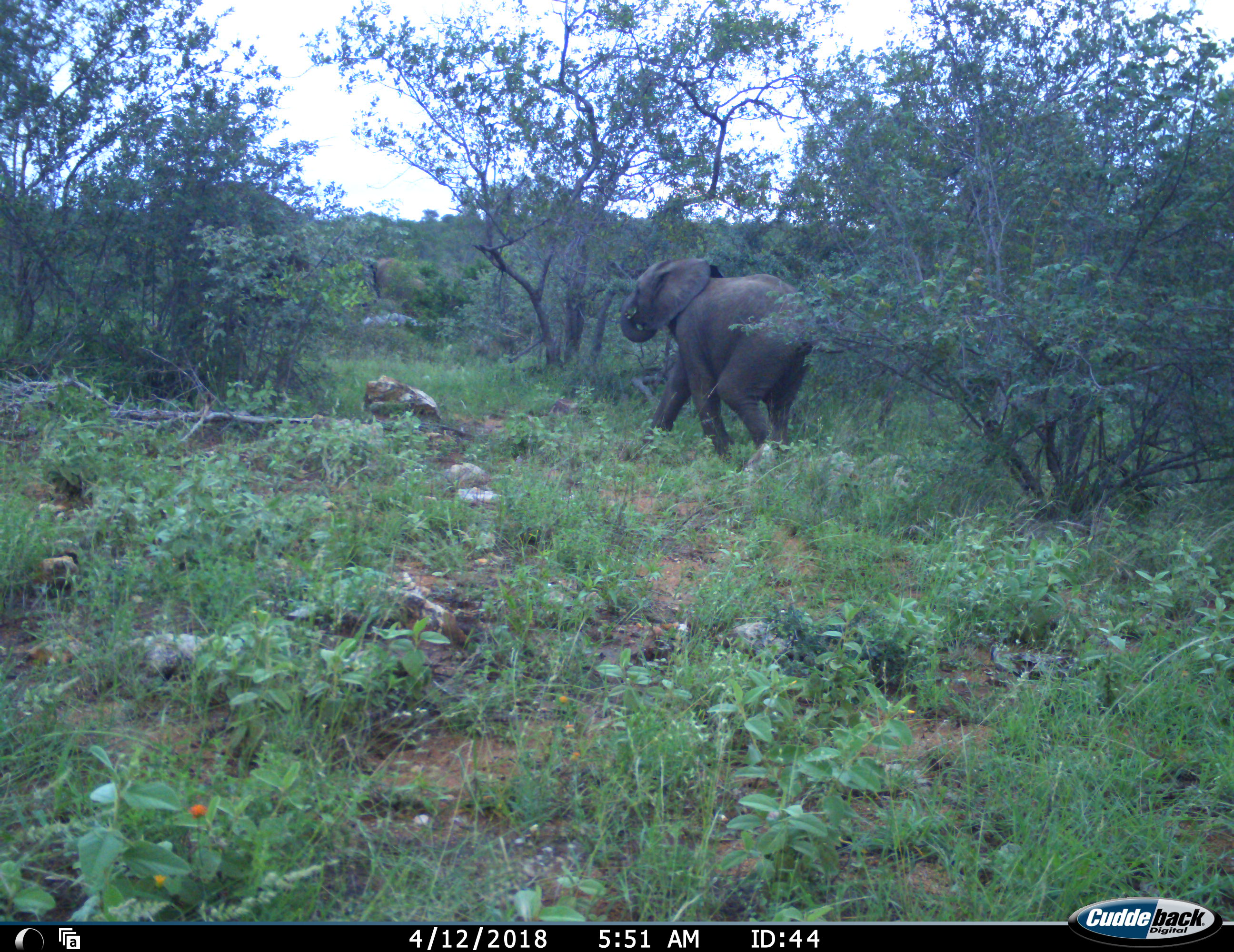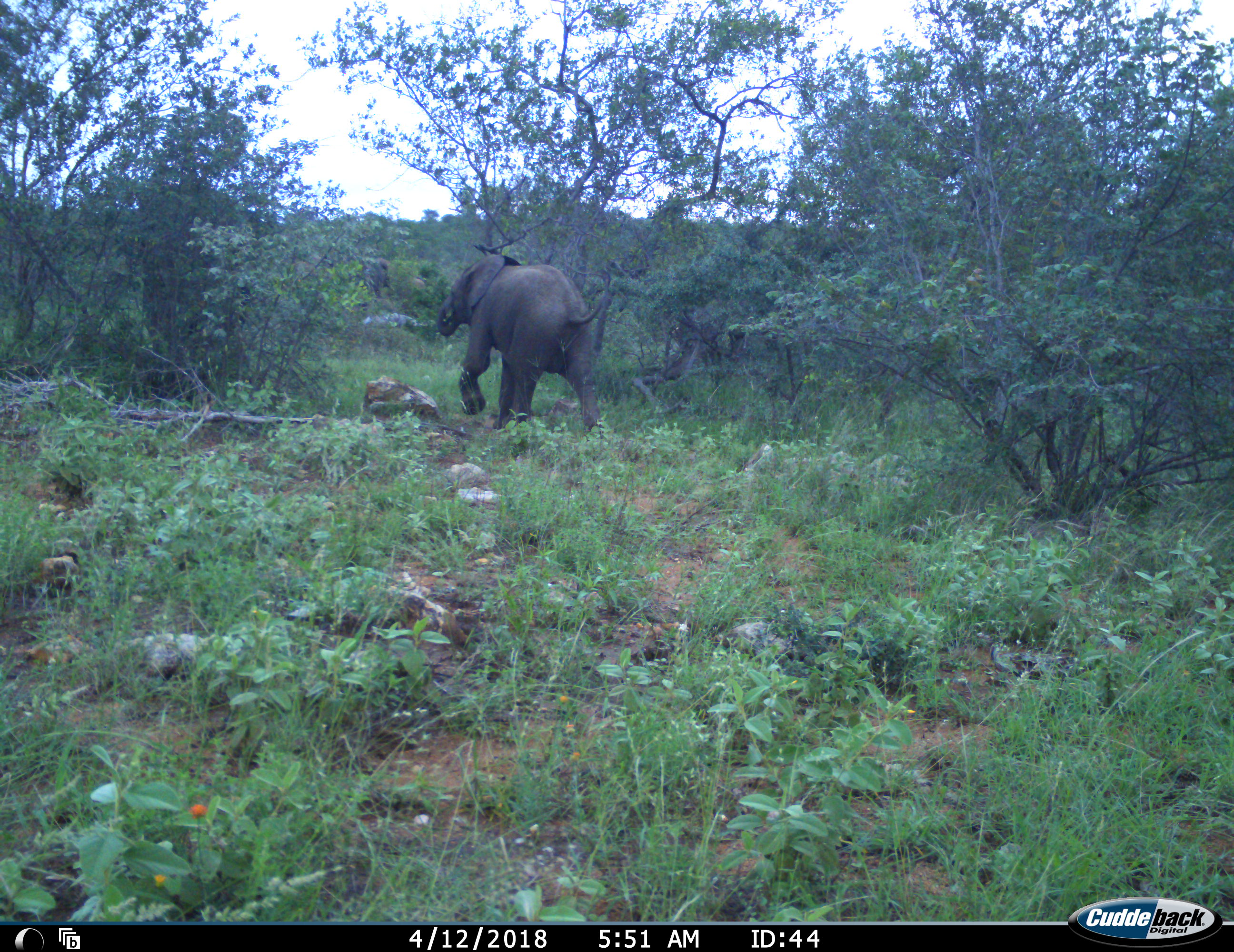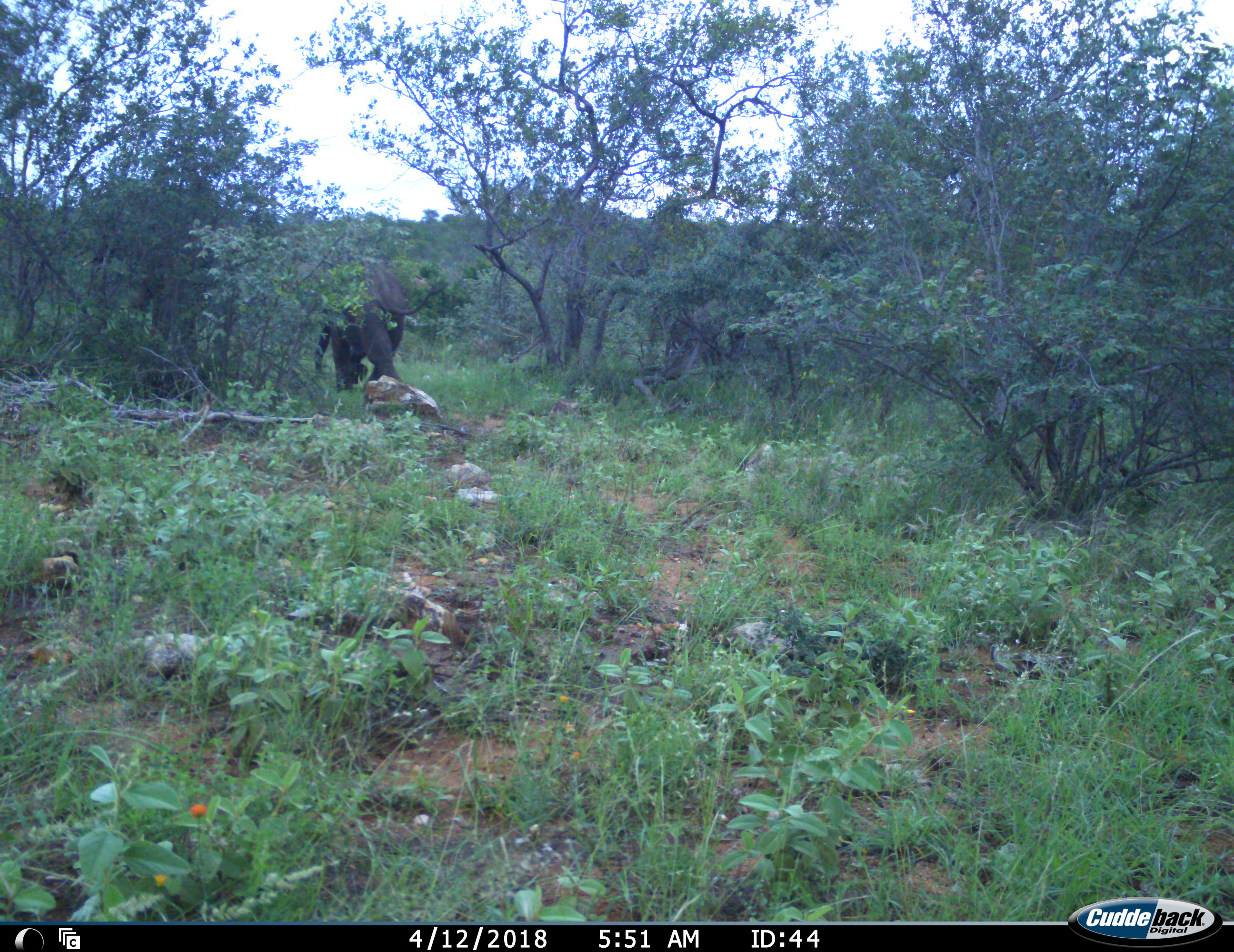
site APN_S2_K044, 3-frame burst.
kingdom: Animalia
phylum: Chordata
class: Mammalia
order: Proboscidea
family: Elephantidae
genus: Loxodonta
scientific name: Loxodonta africana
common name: african bush elephant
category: elephant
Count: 1.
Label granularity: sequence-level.